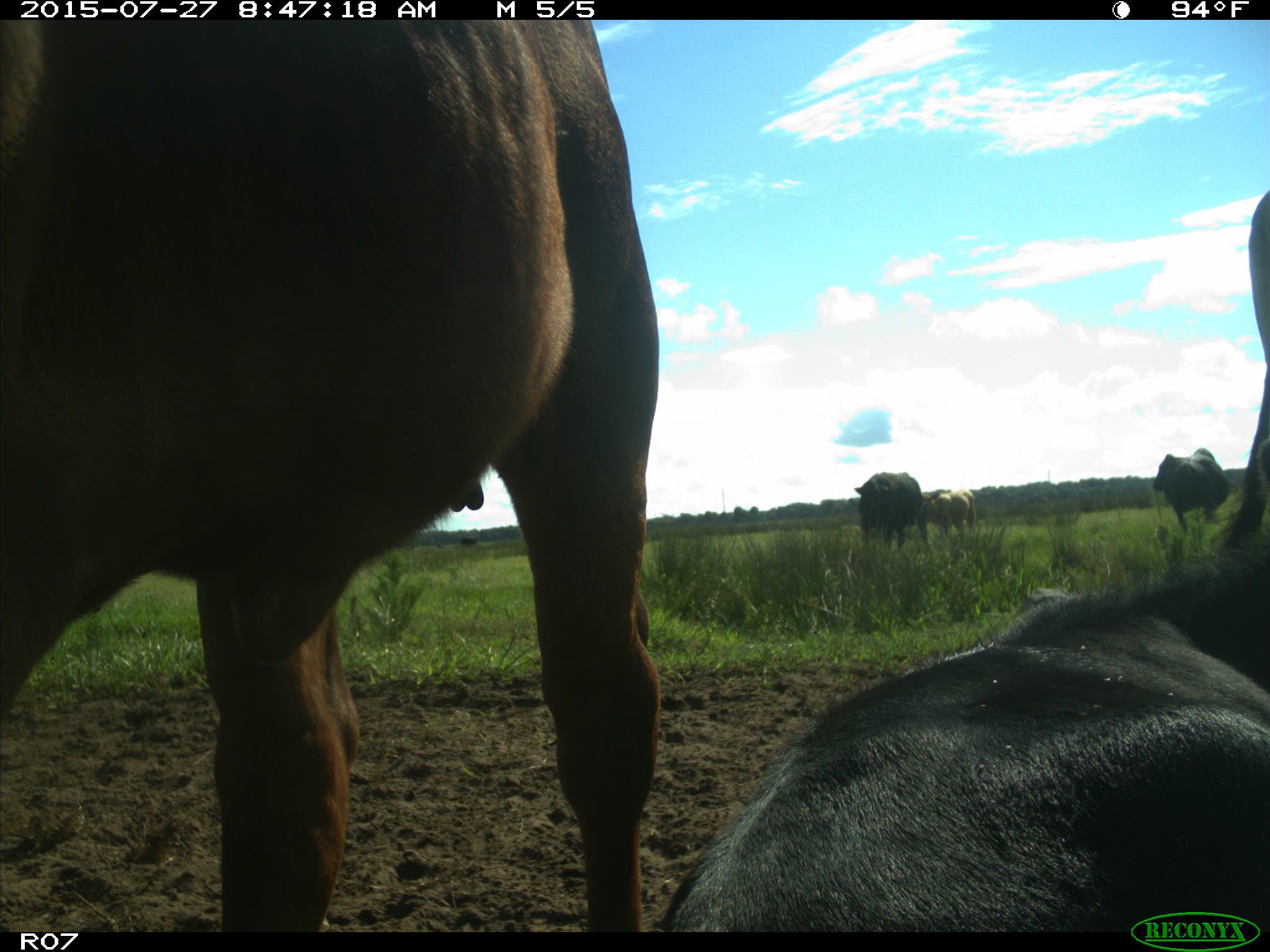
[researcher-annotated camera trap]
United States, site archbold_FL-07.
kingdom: Animalia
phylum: Chordata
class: Mammalia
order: Artiodactyla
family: Bovidae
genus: Bos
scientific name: Bos taurus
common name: domestic cow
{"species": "Bos taurus (domestic cow)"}